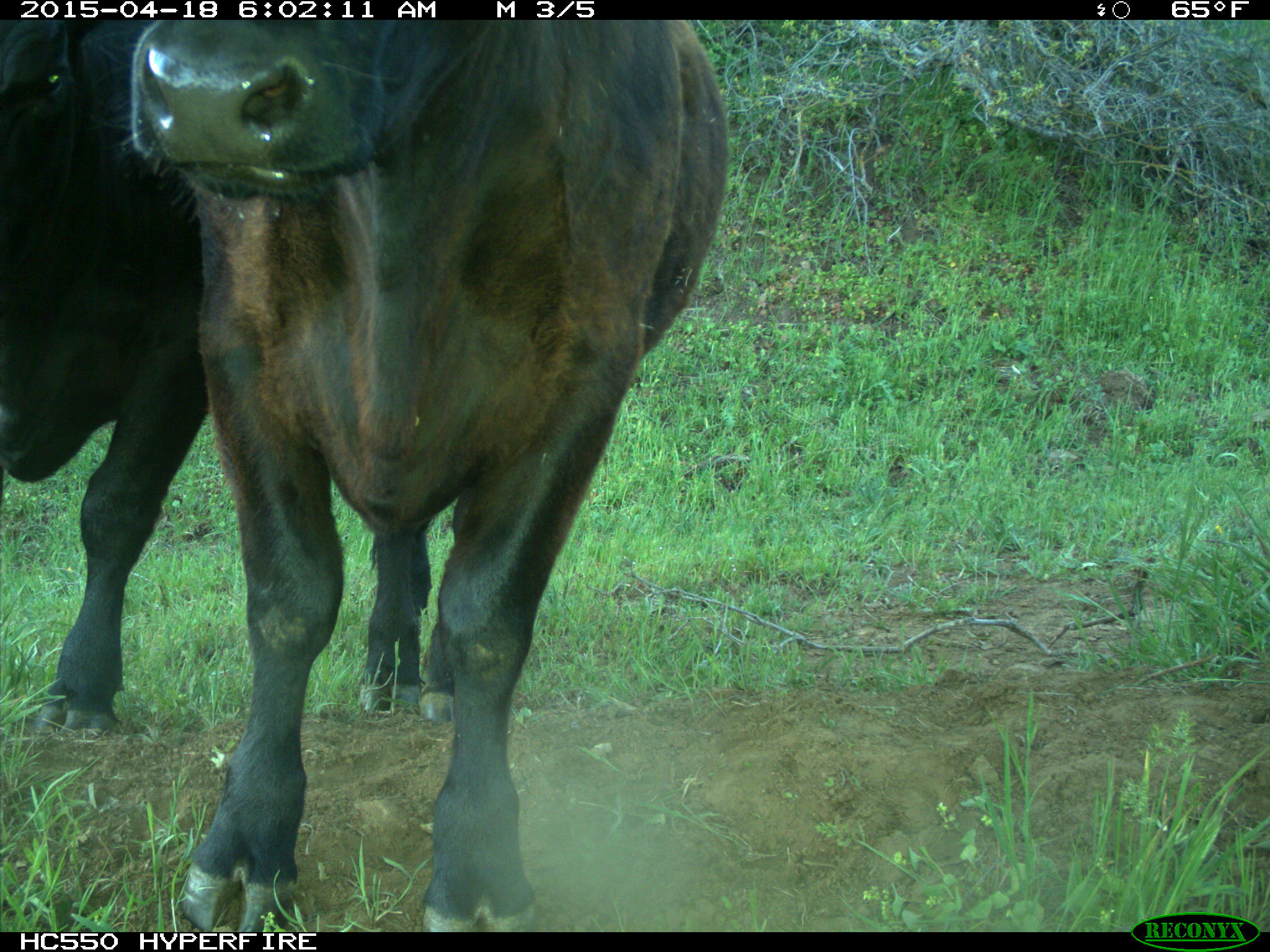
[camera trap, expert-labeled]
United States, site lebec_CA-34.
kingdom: Animalia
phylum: Chordata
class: Mammalia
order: Artiodactyla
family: Bovidae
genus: Bos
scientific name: Bos taurus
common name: domestic cow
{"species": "Bos taurus (domestic cow)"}